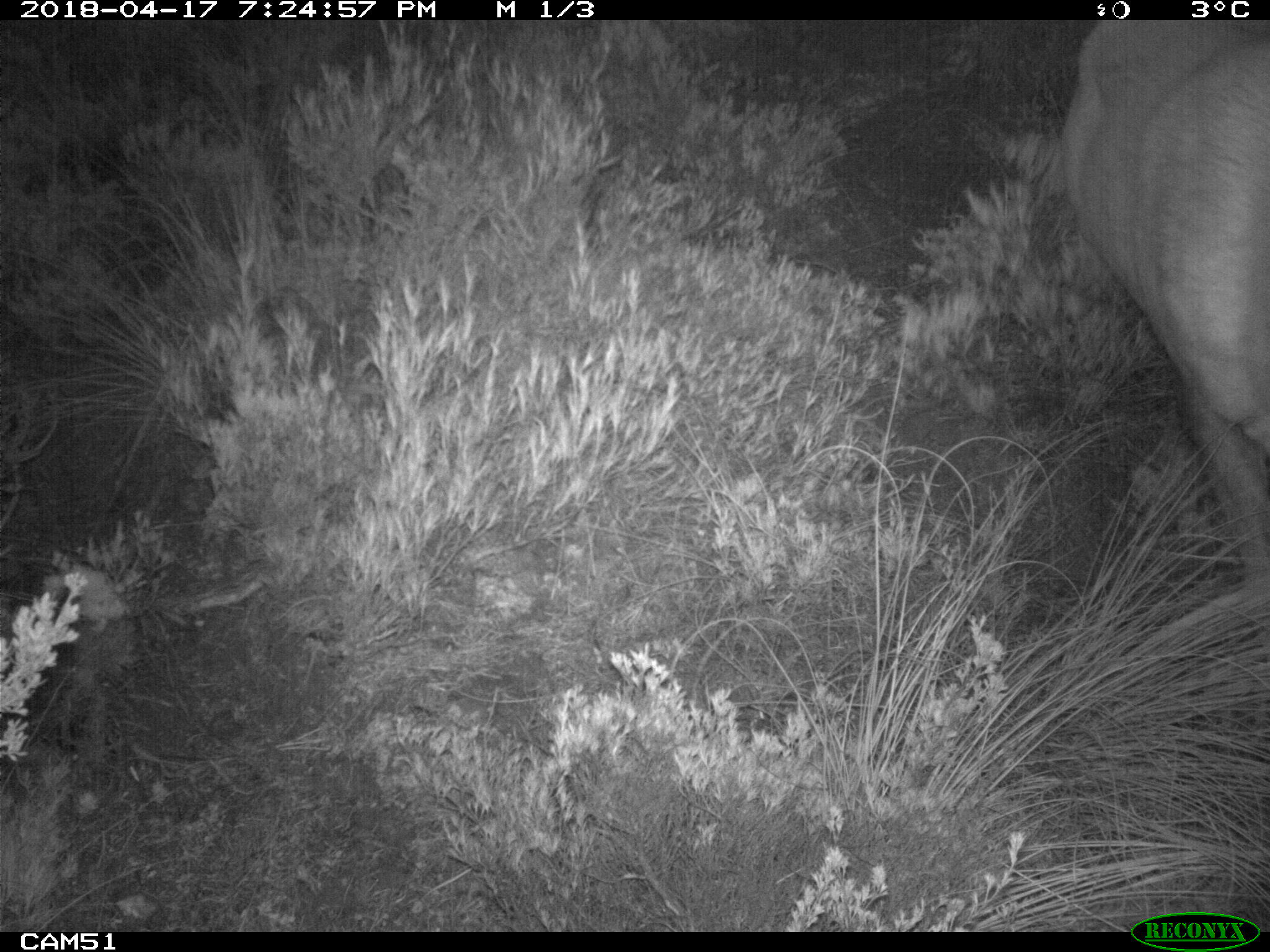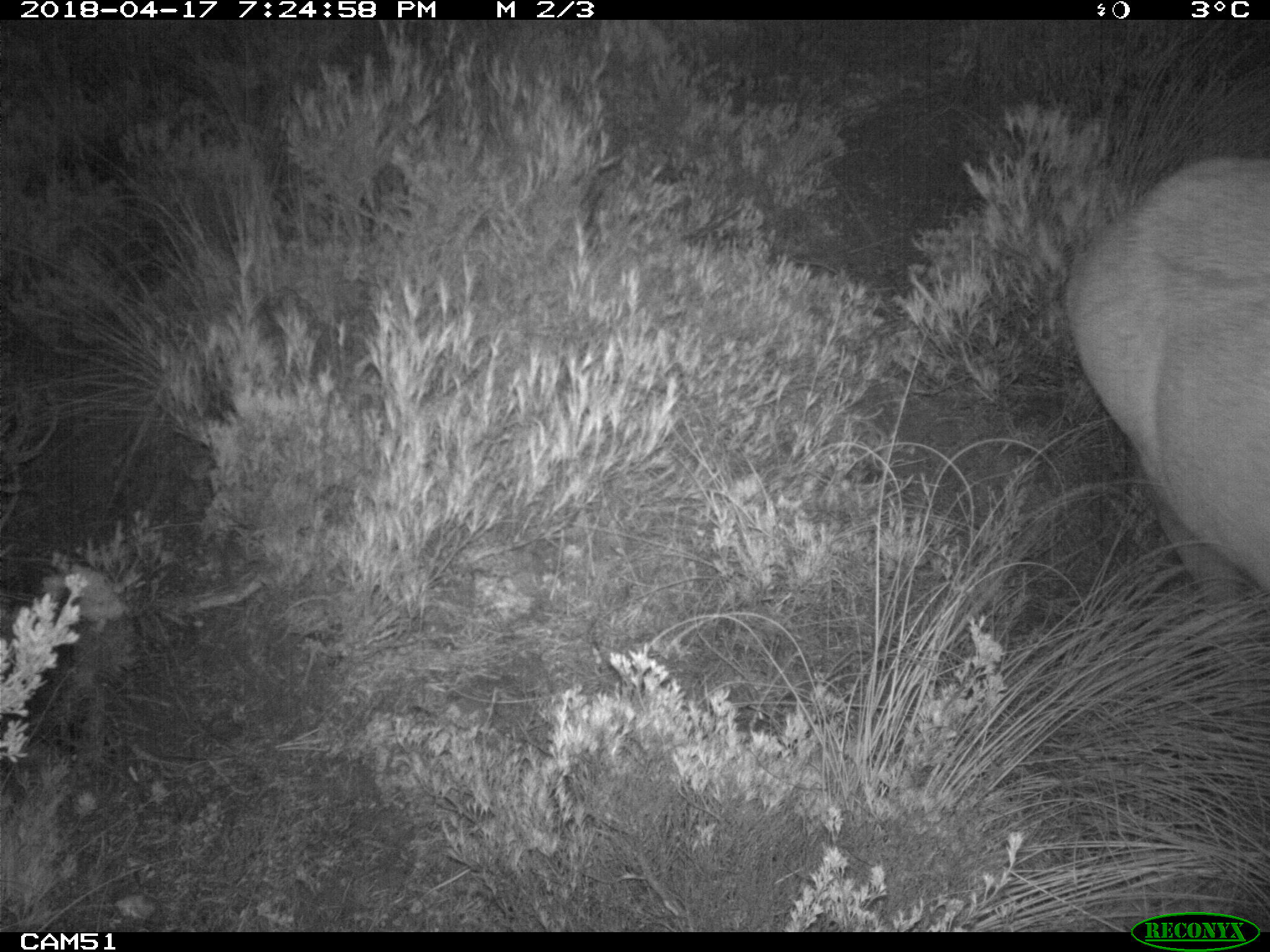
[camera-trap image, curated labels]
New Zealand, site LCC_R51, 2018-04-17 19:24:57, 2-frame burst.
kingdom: Animalia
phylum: Chordata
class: Mammalia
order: Artiodactyla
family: Cervidae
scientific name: Cervidae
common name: deer